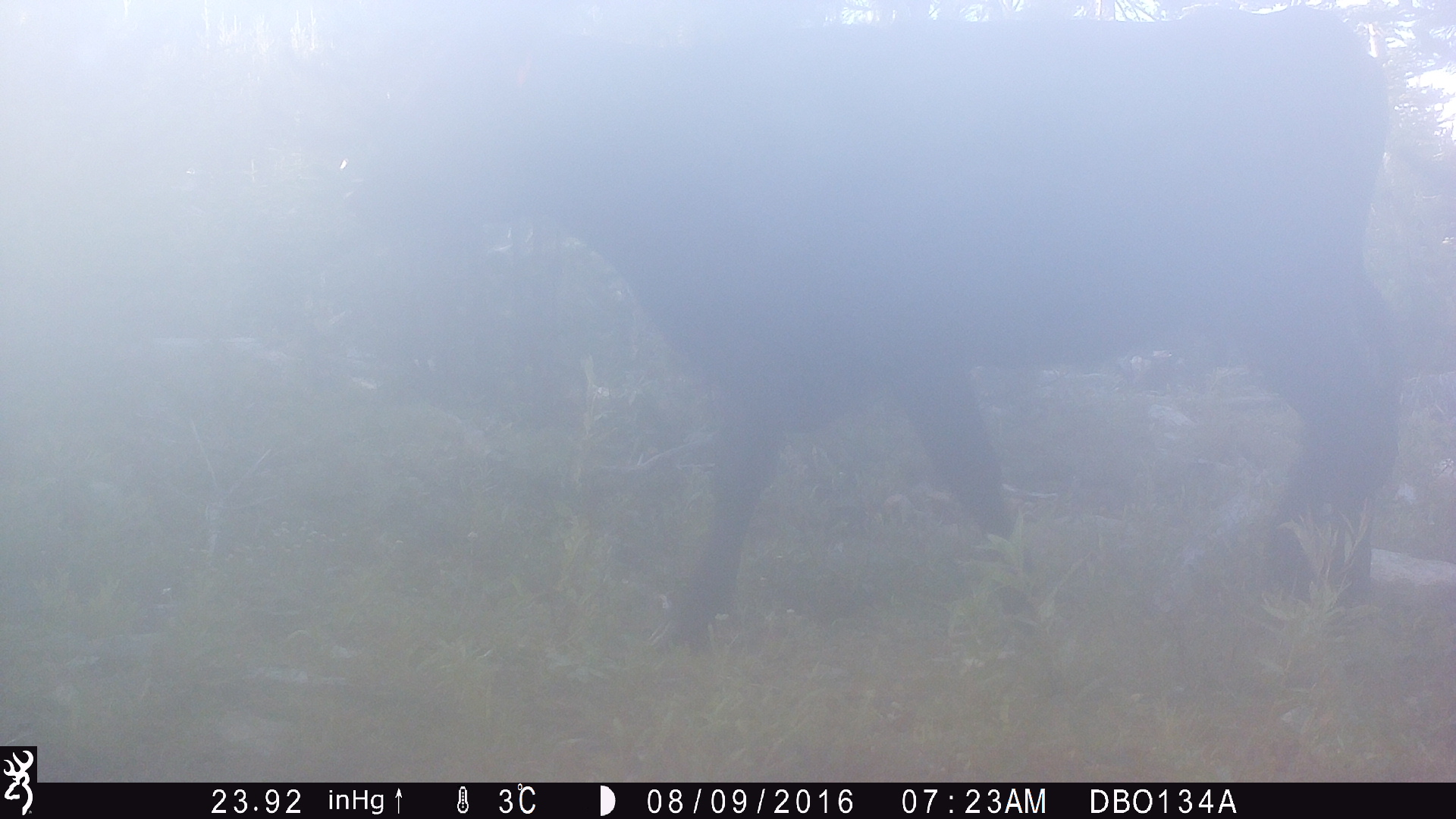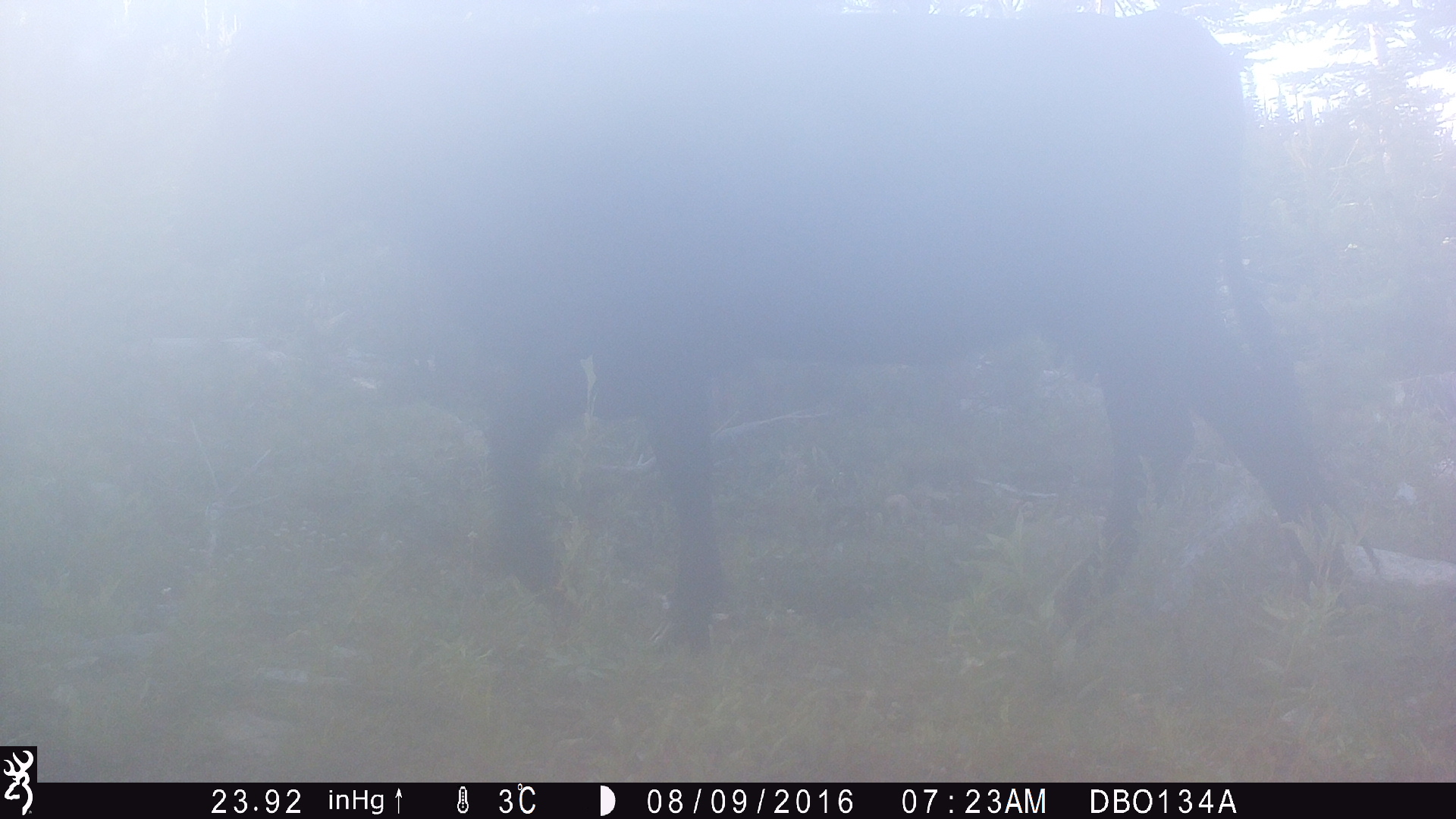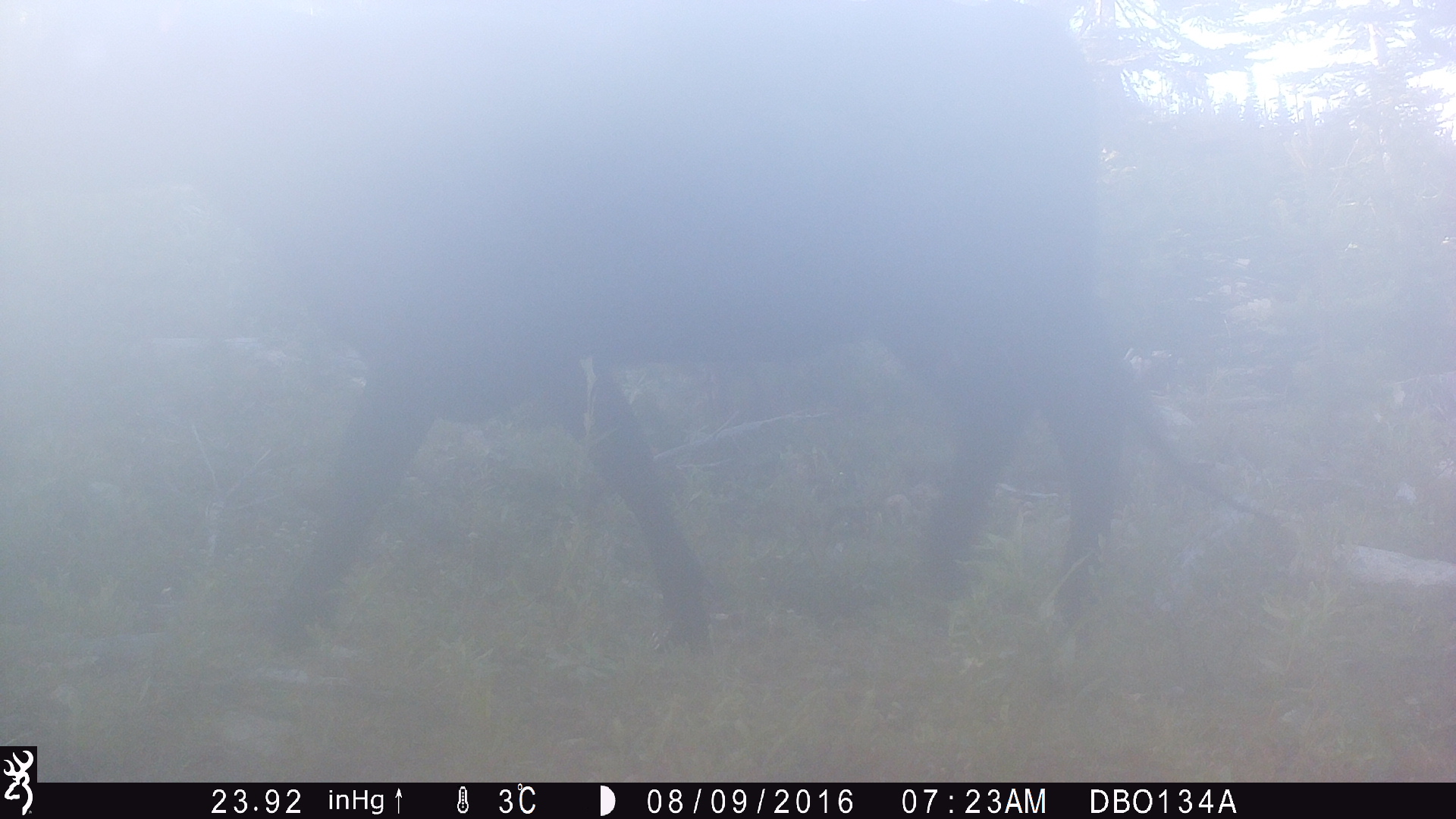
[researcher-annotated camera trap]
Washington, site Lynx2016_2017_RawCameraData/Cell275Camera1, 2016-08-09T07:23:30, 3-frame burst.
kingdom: Animalia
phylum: Chordata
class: Mammalia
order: Artiodactyla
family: Bovidae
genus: Bos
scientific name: Bos taurus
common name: domestic cattle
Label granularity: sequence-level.